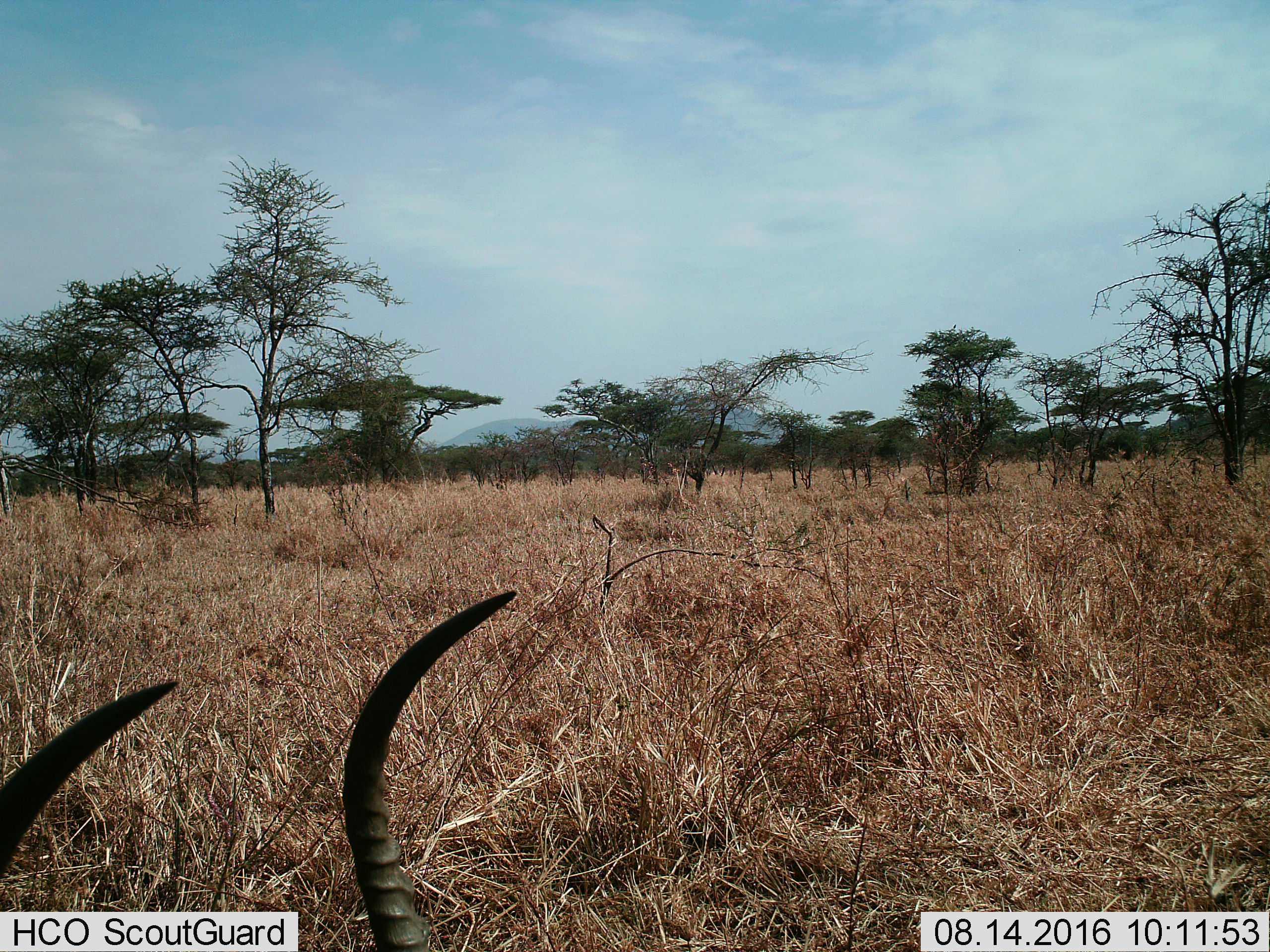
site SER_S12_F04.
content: unidentified animal